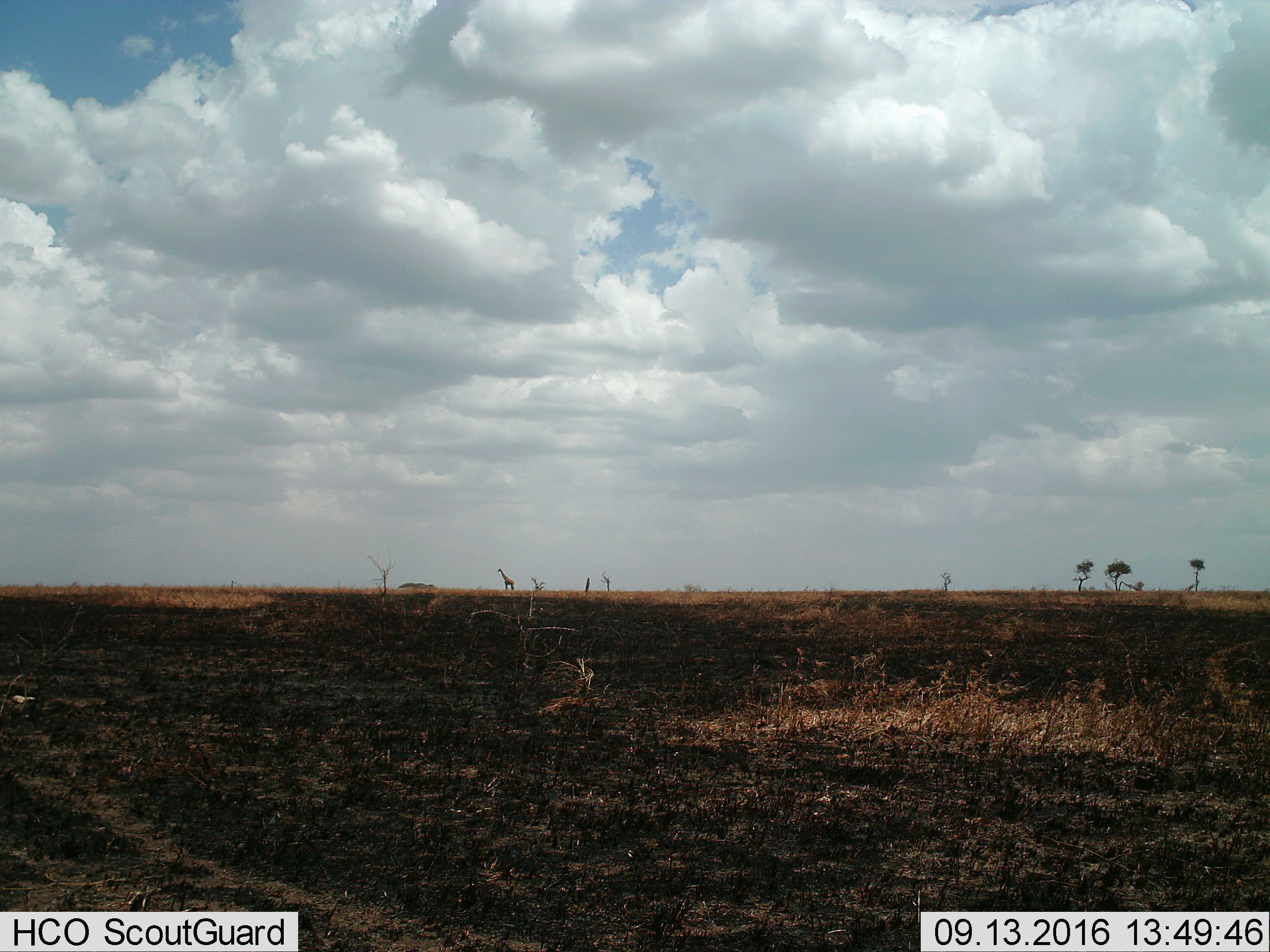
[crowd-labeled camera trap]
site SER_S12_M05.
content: unidentified animal